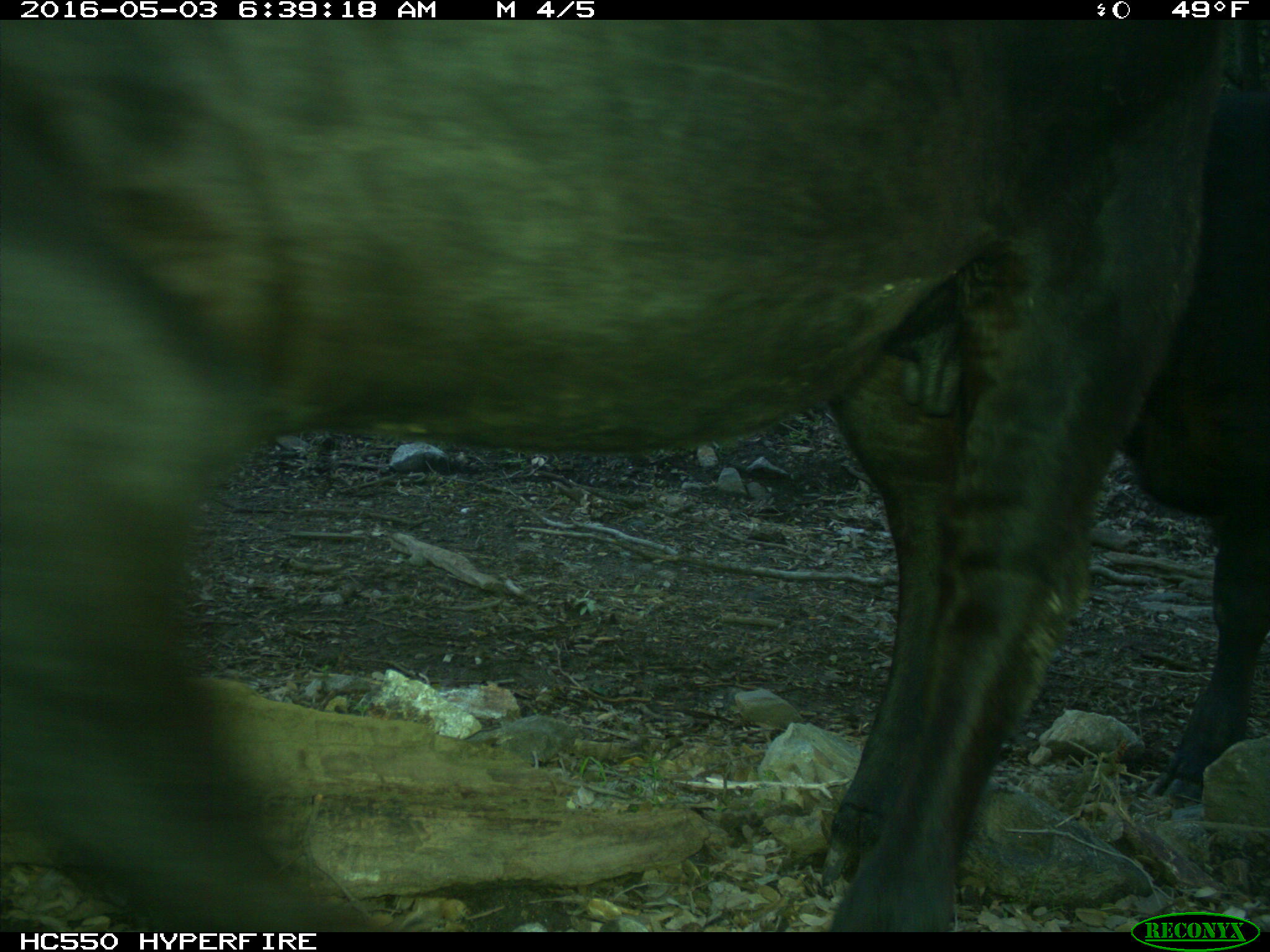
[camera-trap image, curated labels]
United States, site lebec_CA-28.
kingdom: Animalia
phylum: Chordata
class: Mammalia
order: Artiodactyla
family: Bovidae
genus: Bos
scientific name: Bos taurus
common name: domestic cow